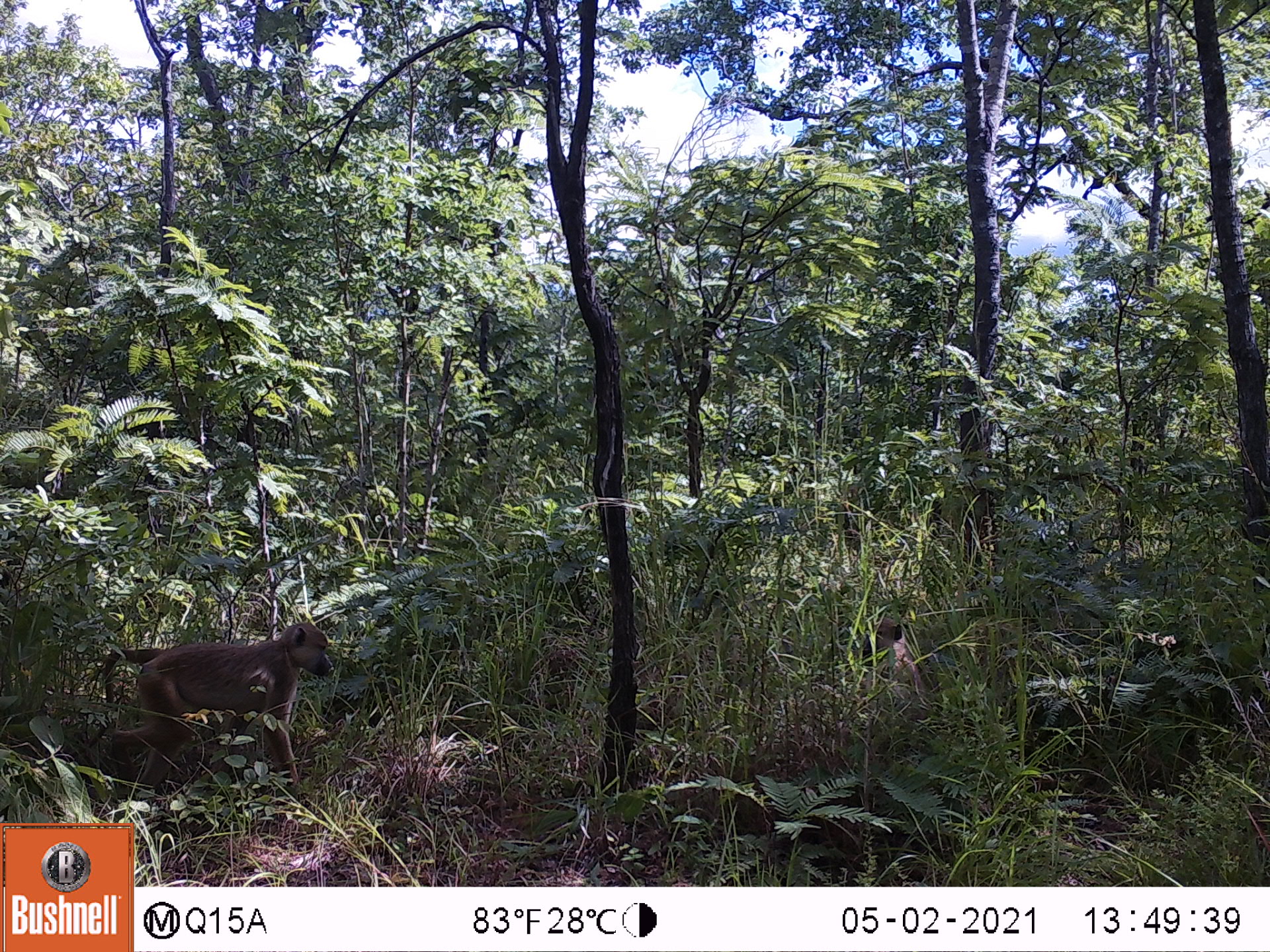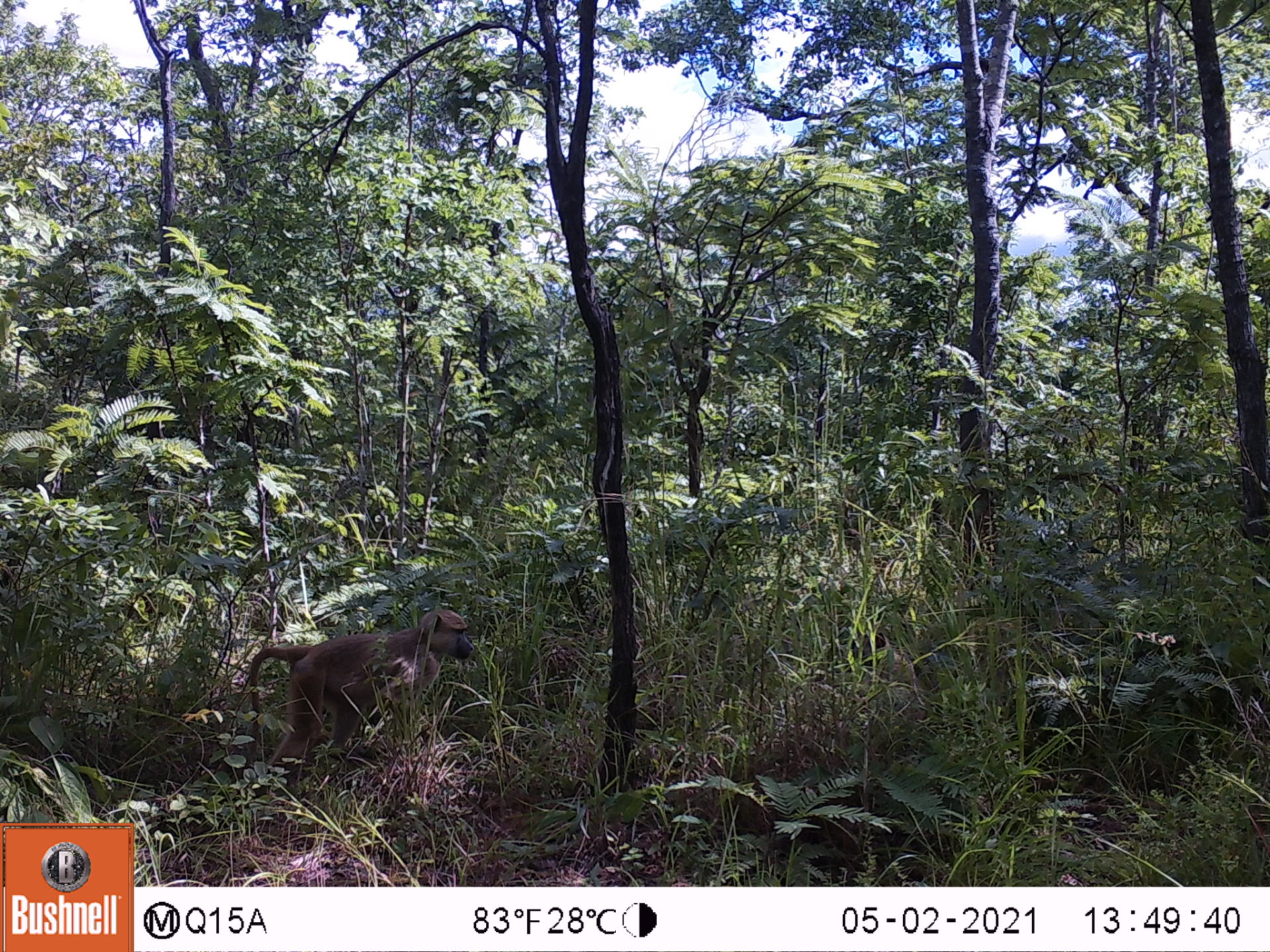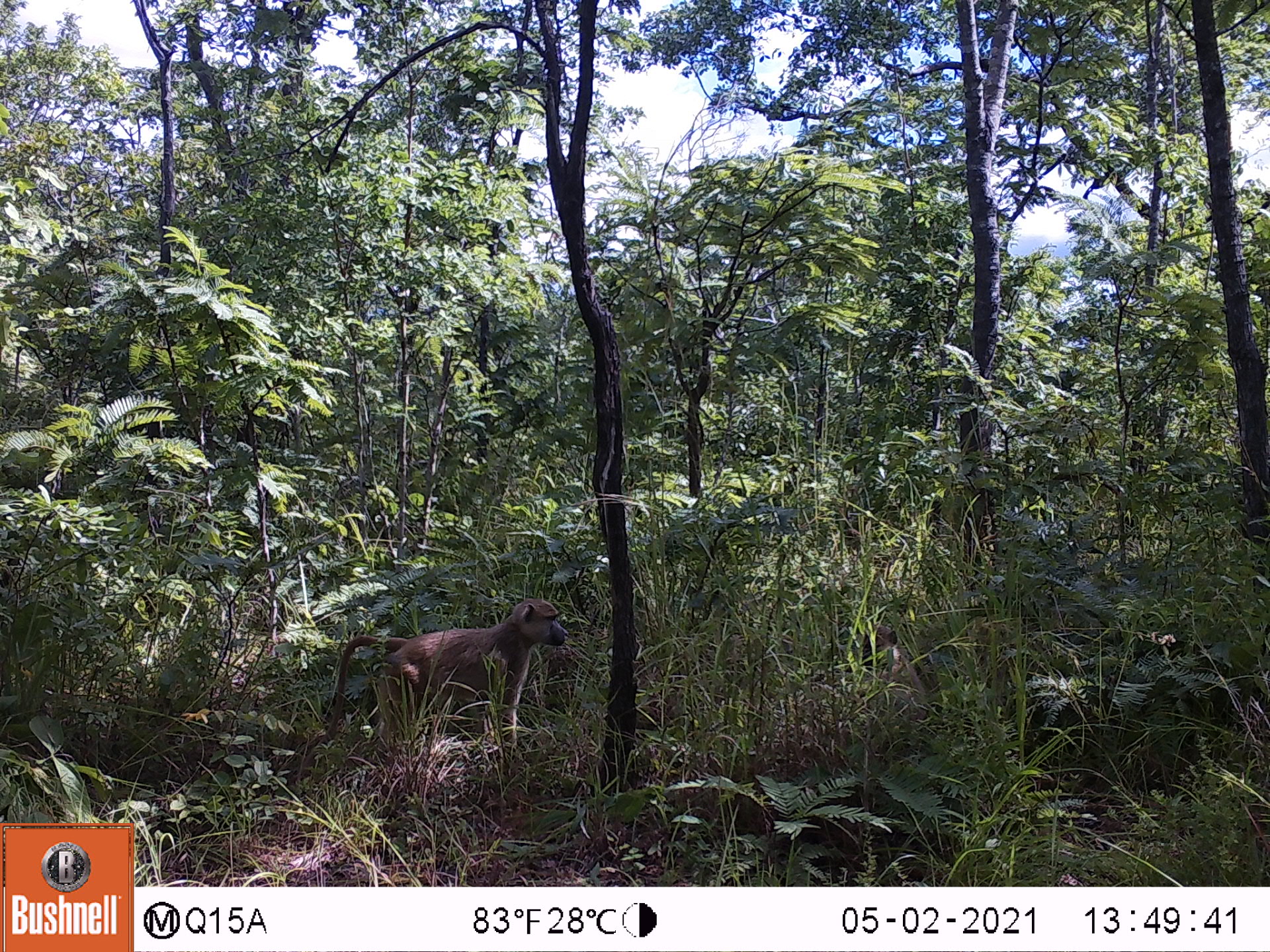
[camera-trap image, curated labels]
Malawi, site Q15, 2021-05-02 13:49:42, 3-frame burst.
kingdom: Animalia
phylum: Chordata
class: Mammalia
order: Primates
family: Cercopithecidae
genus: Papio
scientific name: Papio cynocephalus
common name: yellow baboon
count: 2